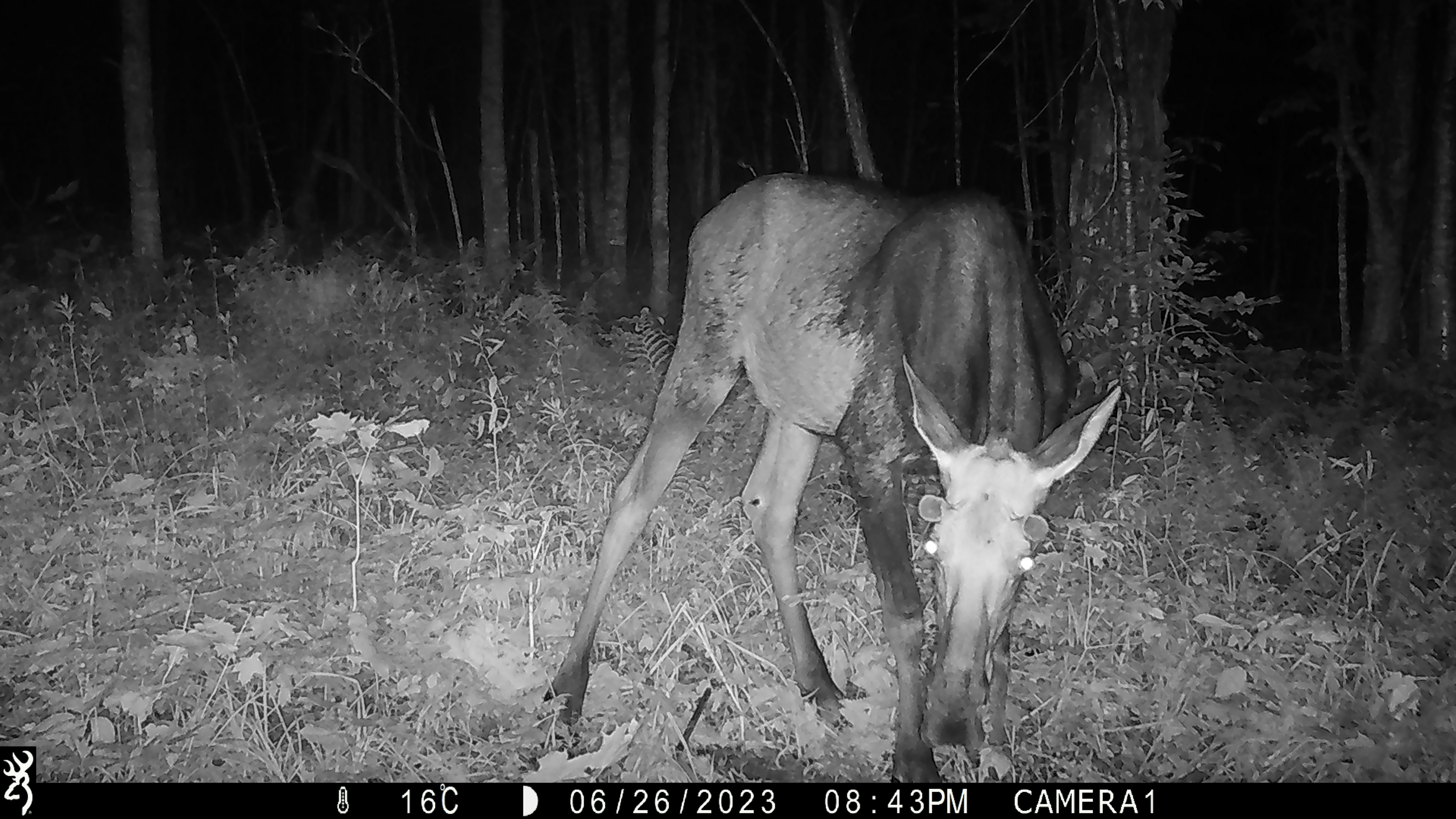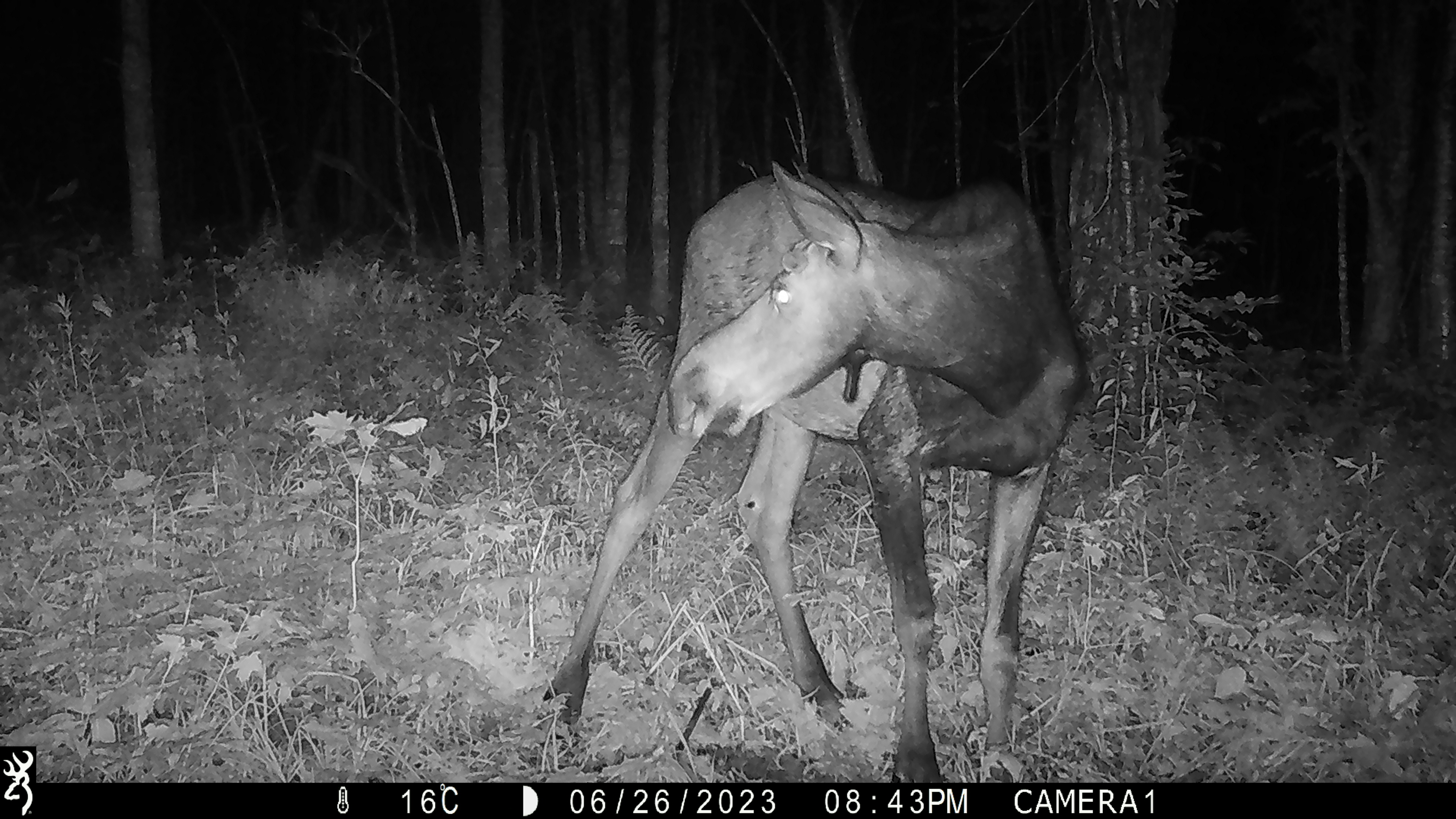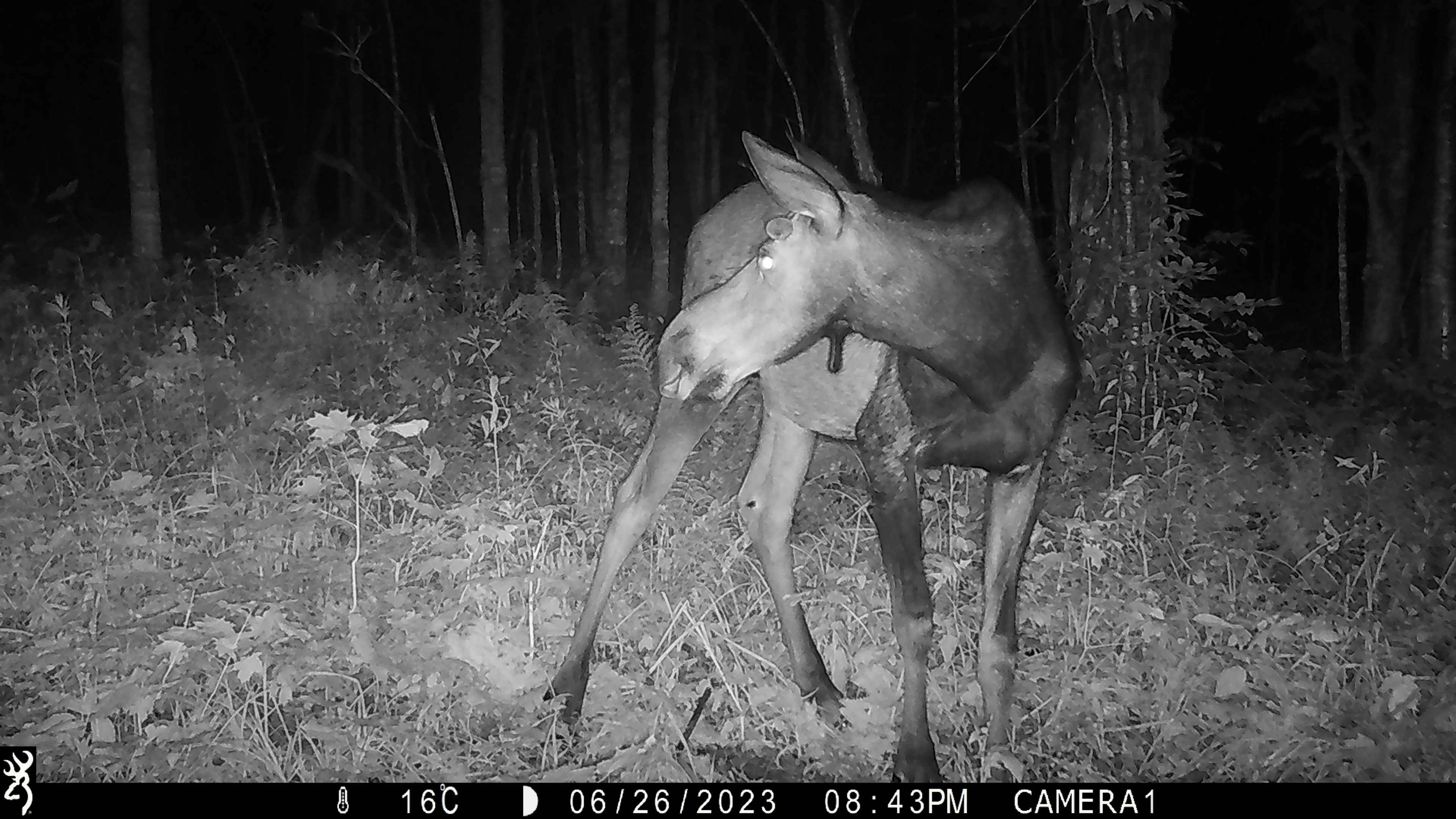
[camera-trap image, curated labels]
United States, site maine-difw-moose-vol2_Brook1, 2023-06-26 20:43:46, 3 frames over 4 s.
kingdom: Animalia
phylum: Chordata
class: Mammalia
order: Artiodactyla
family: Cervidae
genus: Alces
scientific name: Alces alces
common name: moose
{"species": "moose (Alces alces)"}